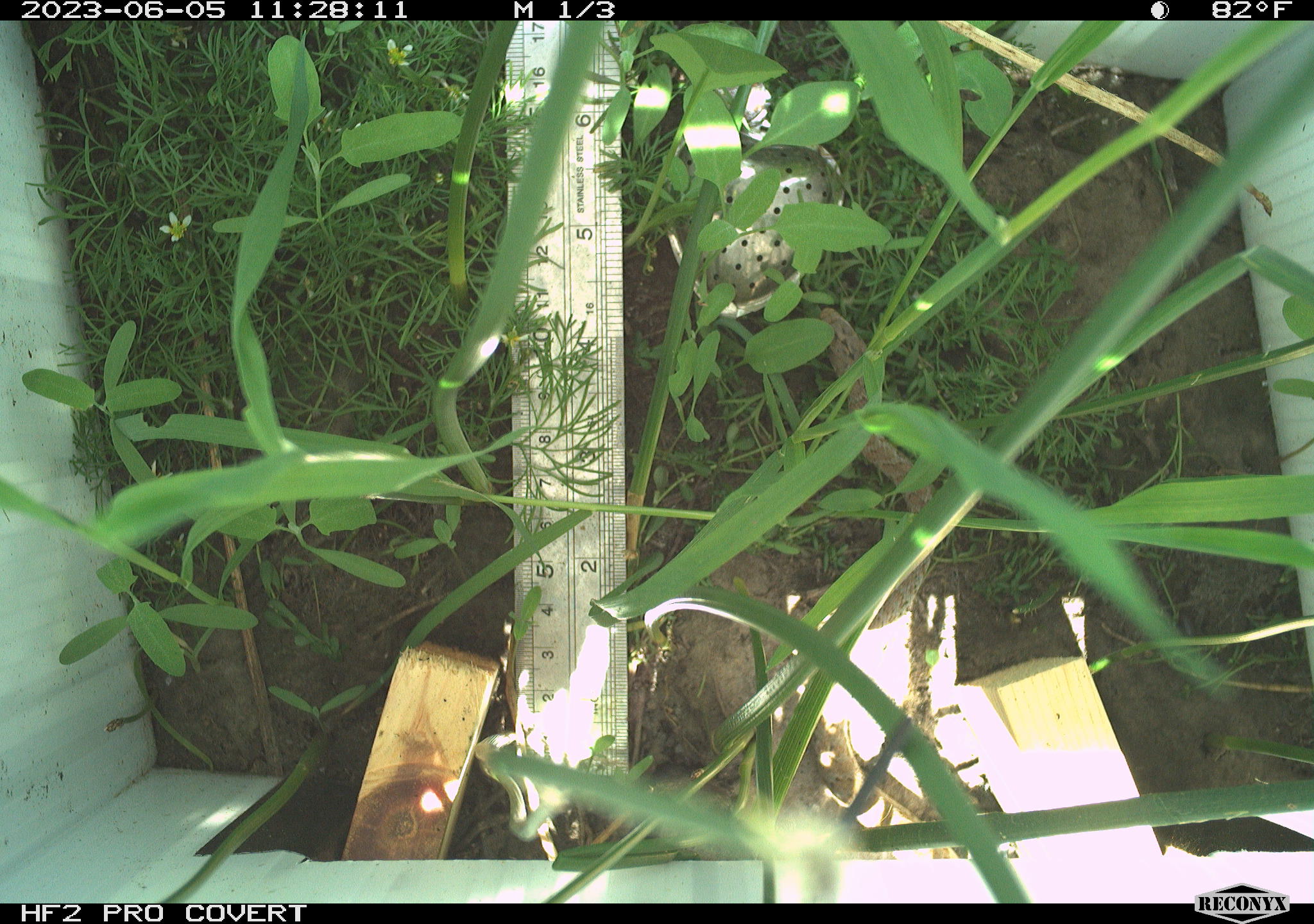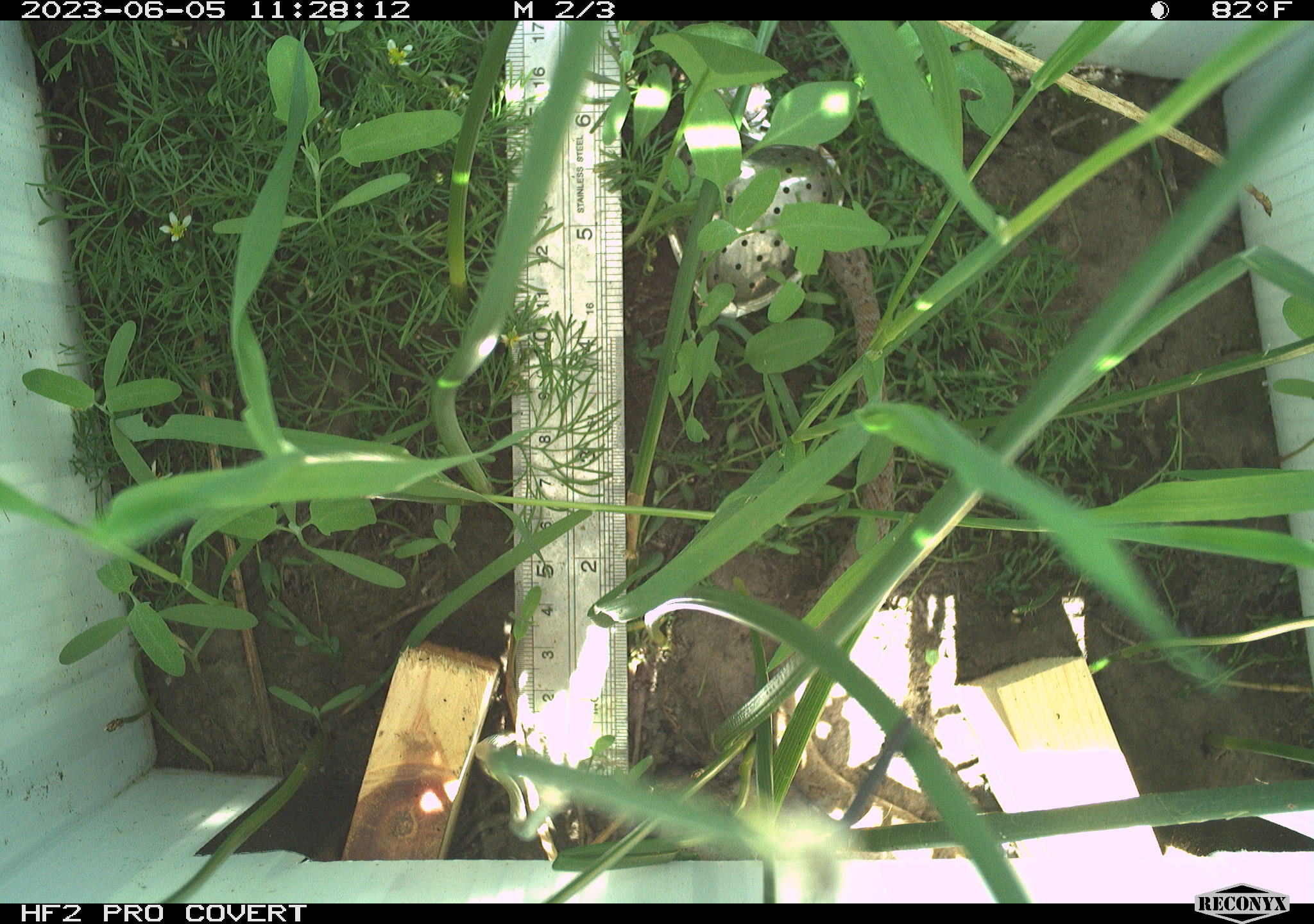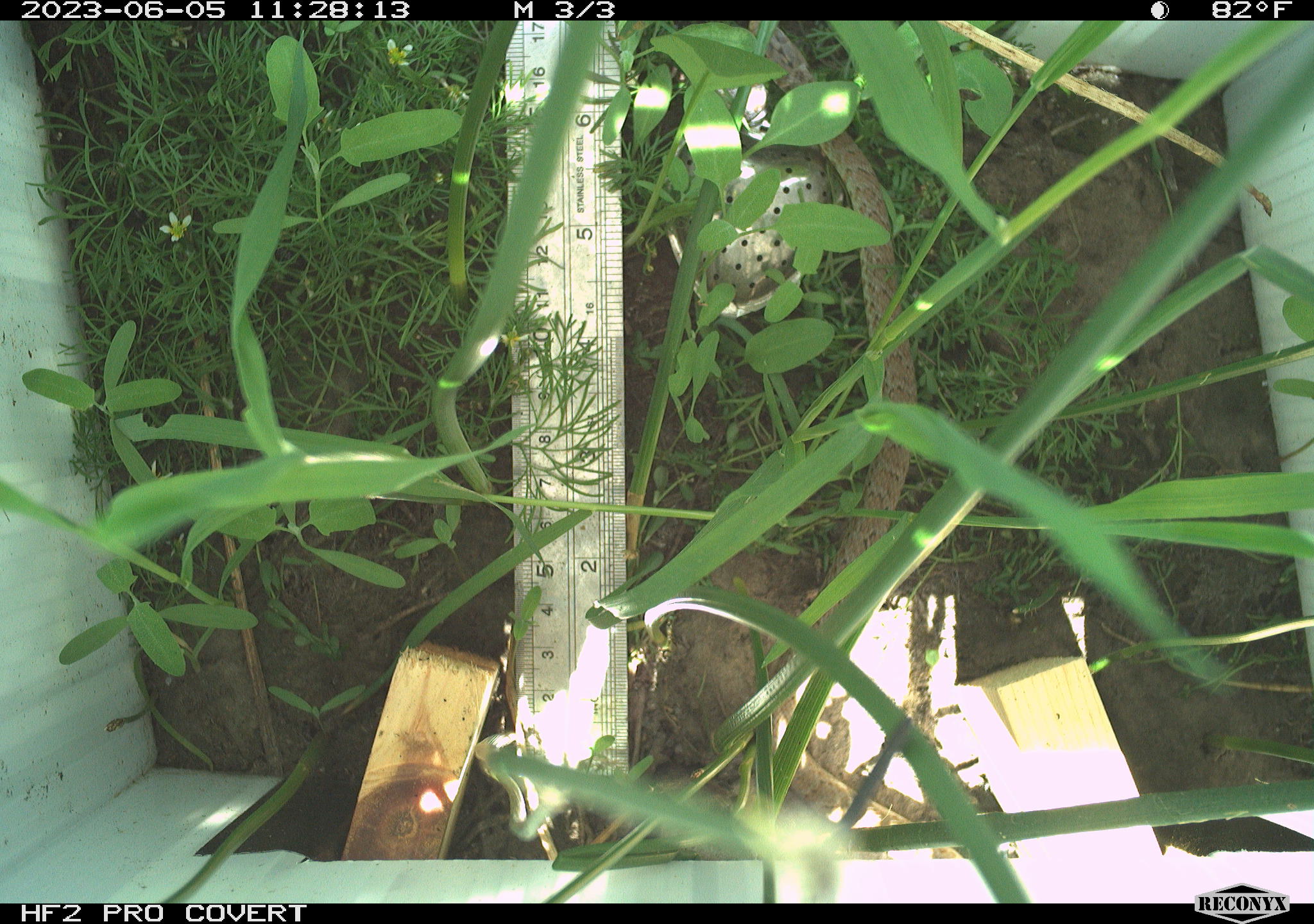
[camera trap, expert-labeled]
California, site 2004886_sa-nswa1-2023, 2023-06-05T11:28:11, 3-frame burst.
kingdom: Animalia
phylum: Chordata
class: Reptilia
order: Squamata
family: Colubridae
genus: Coluber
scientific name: Coluber constrictor mormon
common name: western yellow-bellied racer